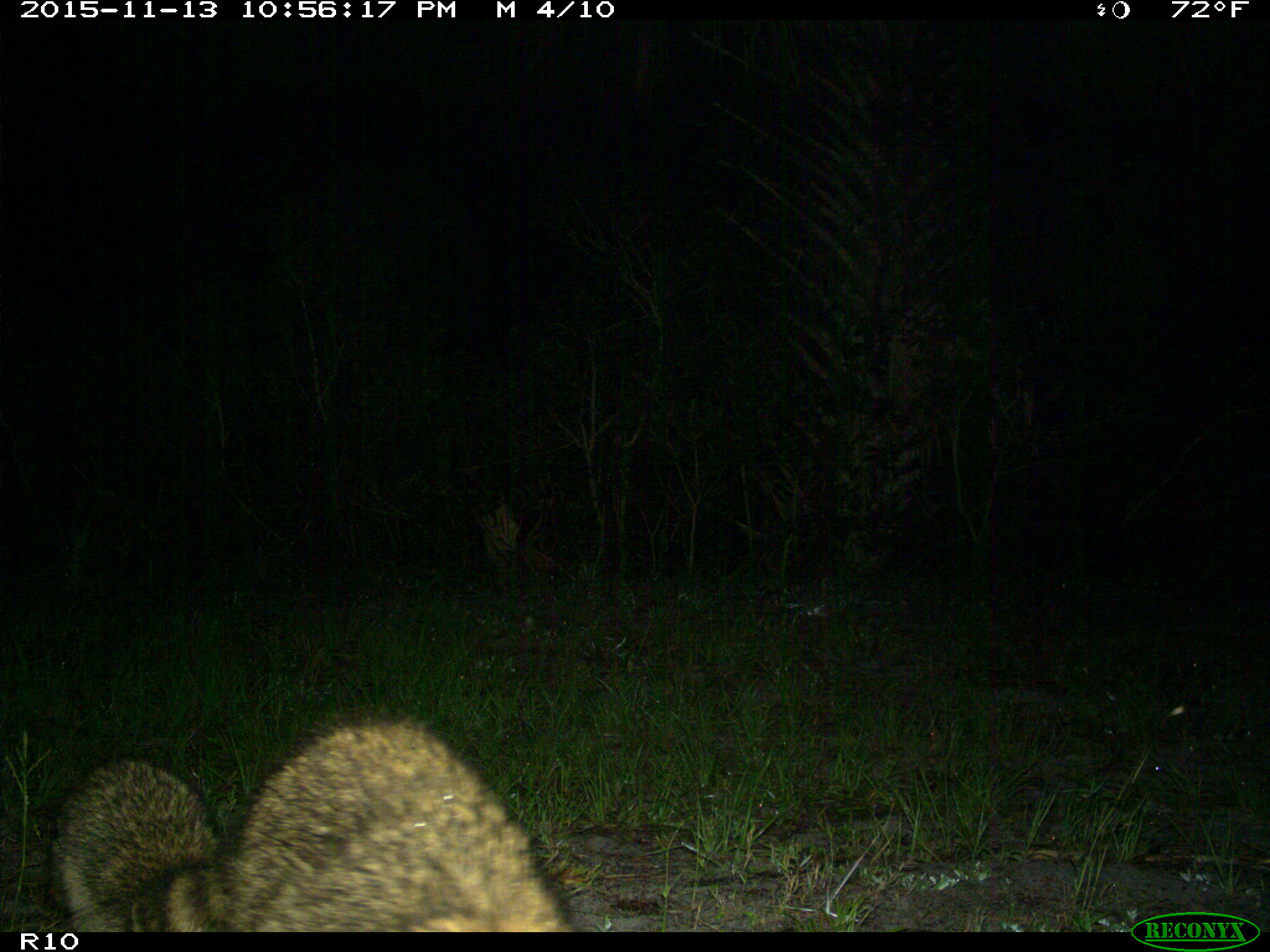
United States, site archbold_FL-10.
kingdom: Animalia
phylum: Chordata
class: Mammalia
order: Carnivora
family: Procyonidae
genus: Procyon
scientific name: Procyon lotor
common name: common raccoon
Procyon lotor (common raccoon).